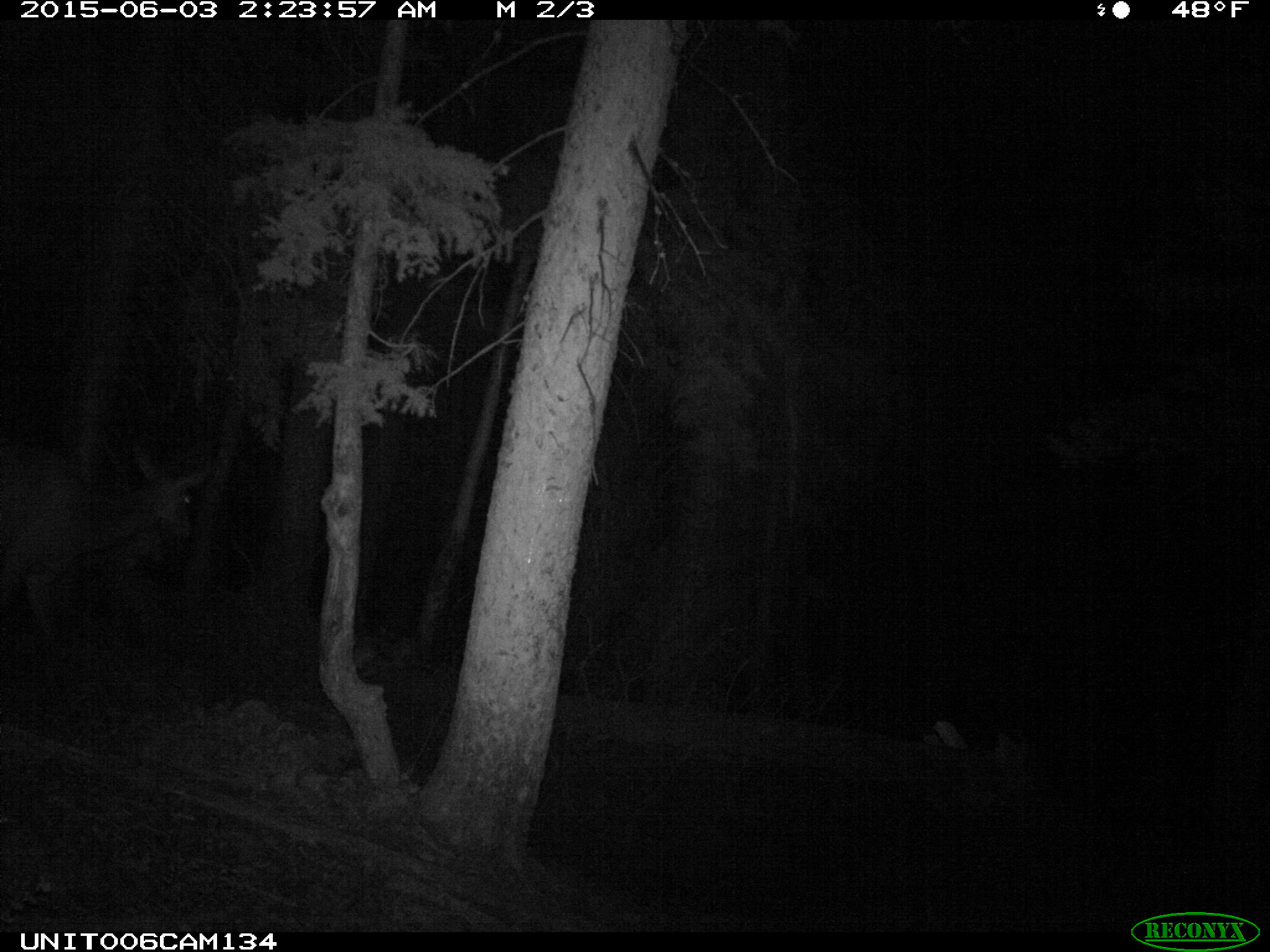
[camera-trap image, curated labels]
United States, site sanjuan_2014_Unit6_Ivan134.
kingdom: Animalia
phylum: Chordata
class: Mammalia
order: Artiodactyla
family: Cervidae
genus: Cervus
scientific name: Cervus elaphus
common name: red deer